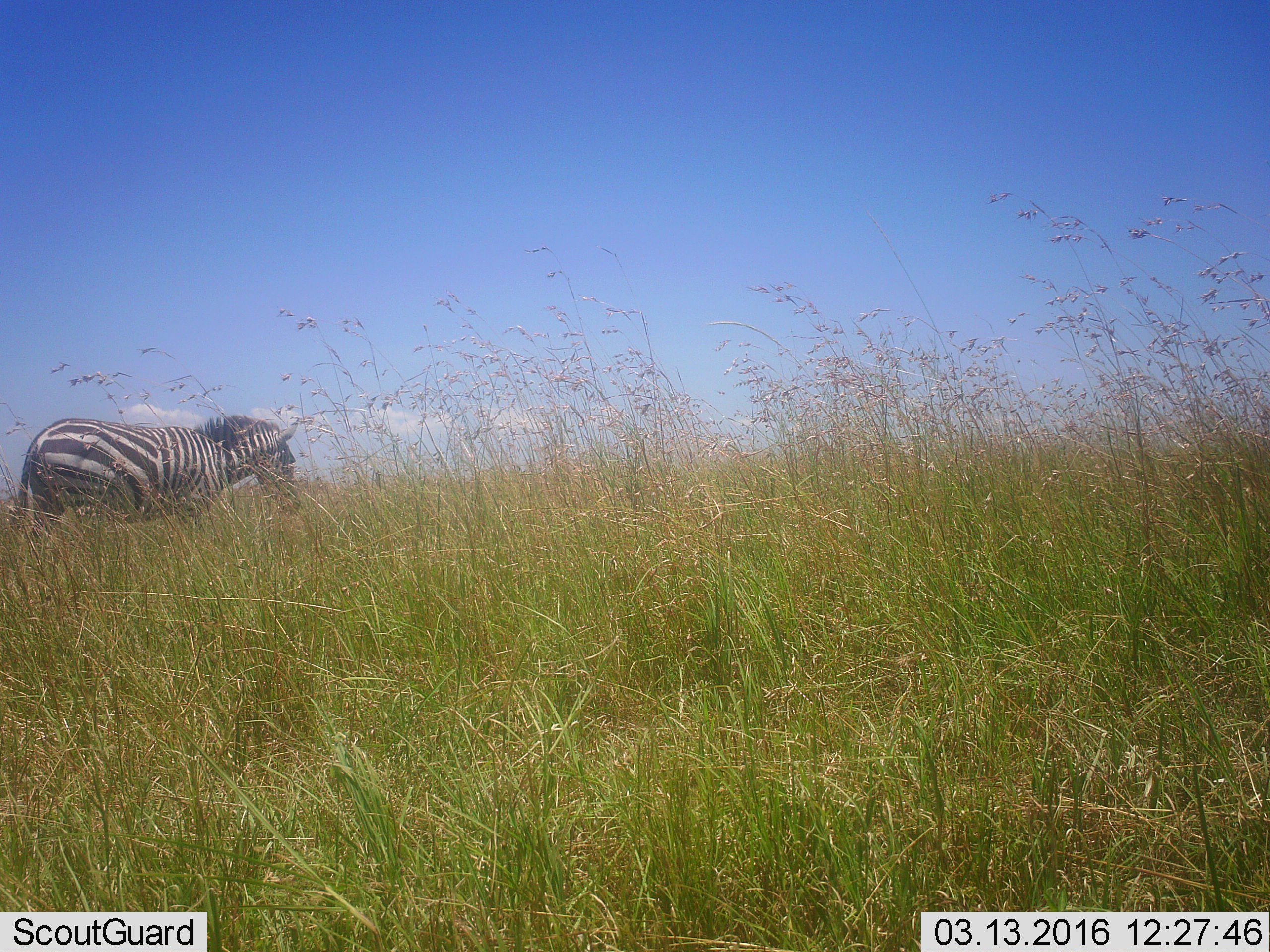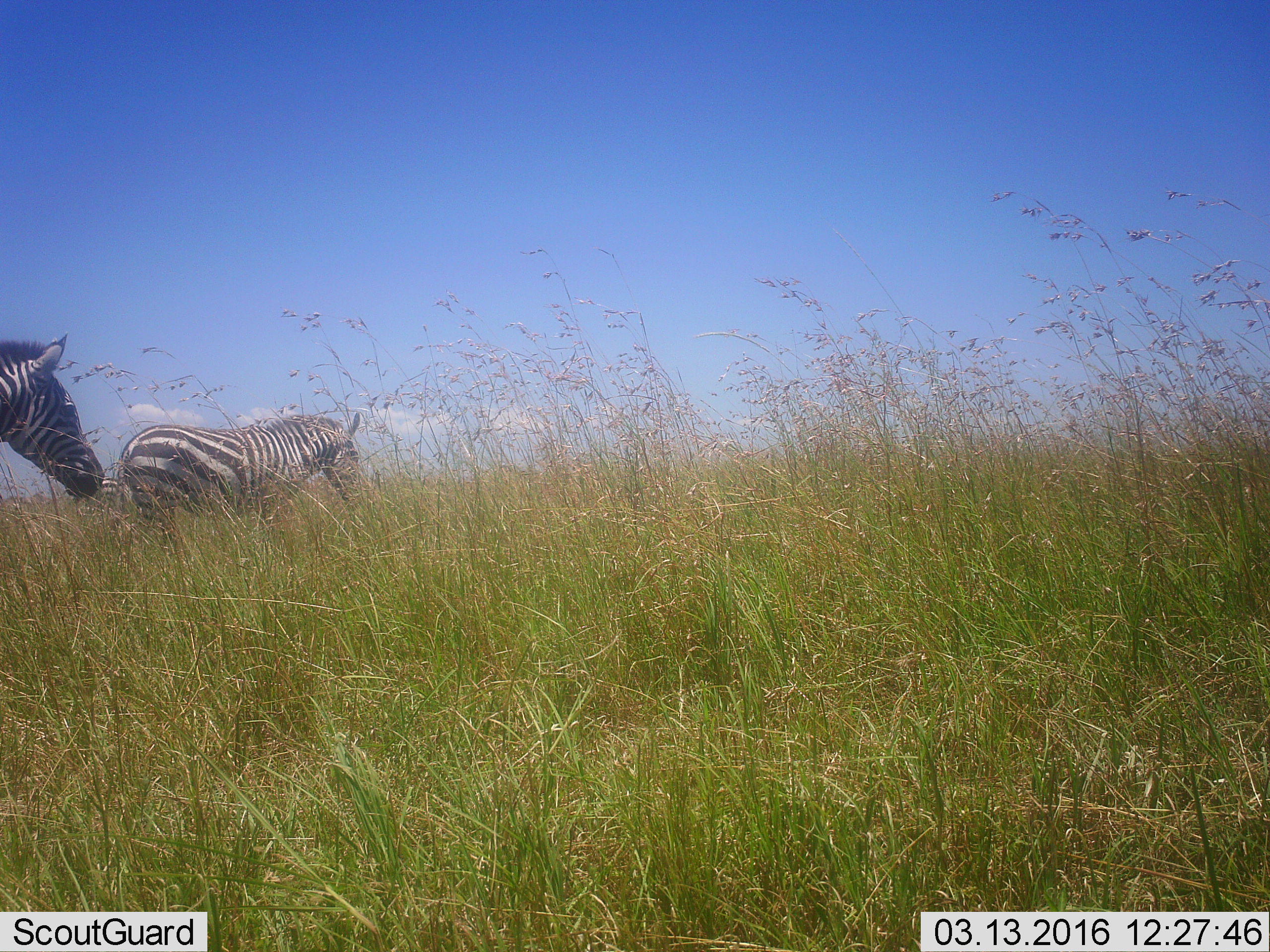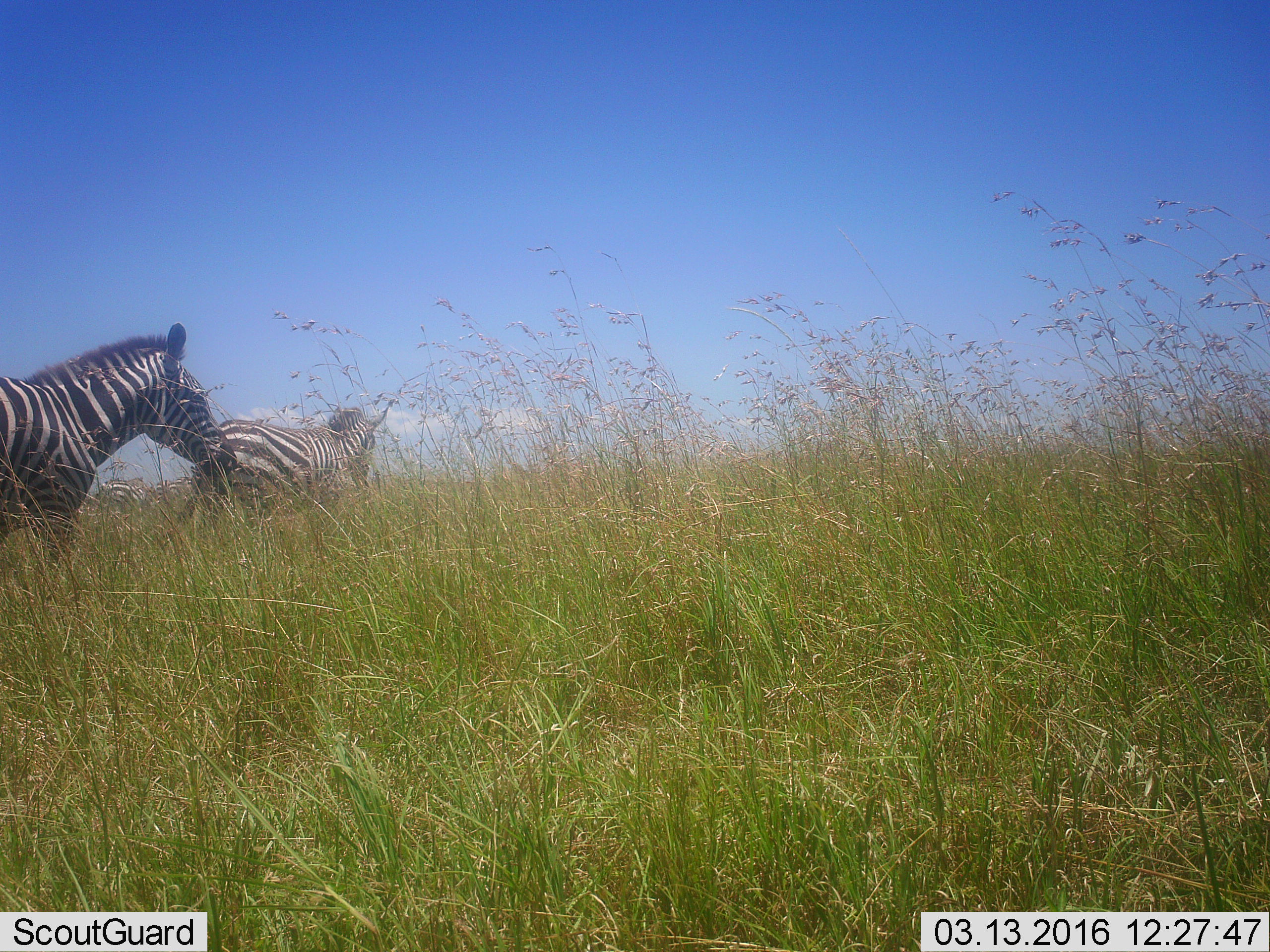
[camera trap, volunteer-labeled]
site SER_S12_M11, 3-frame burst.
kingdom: Animalia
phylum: Chordata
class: Mammalia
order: Perissodactyla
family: Equidae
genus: Equus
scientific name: Equus quagga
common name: plains zebra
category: zebraplains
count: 2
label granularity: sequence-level